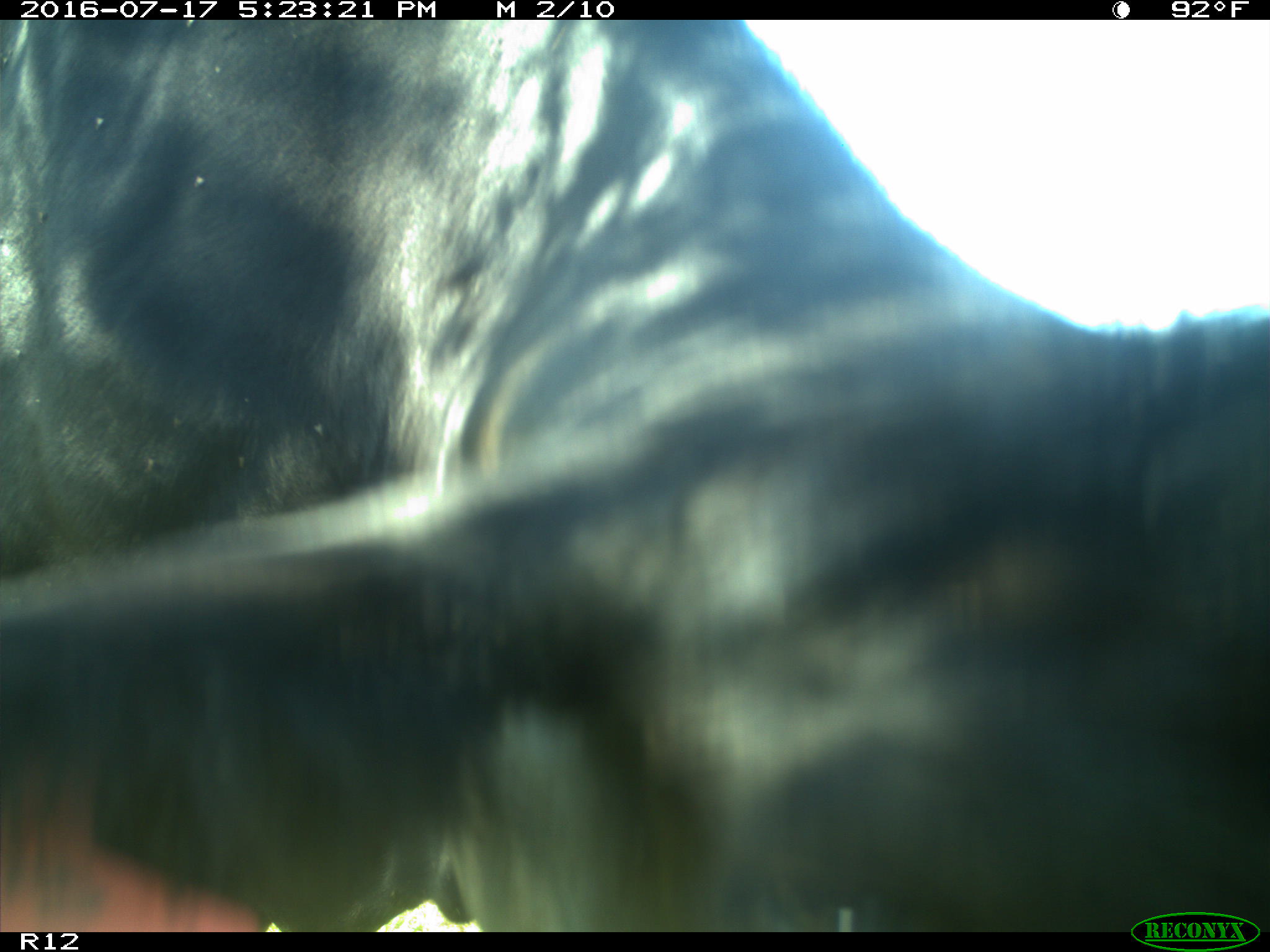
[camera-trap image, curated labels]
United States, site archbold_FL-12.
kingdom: Animalia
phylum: Chordata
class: Mammalia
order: Artiodactyla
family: Bovidae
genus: Bos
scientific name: Bos taurus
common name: domestic cow